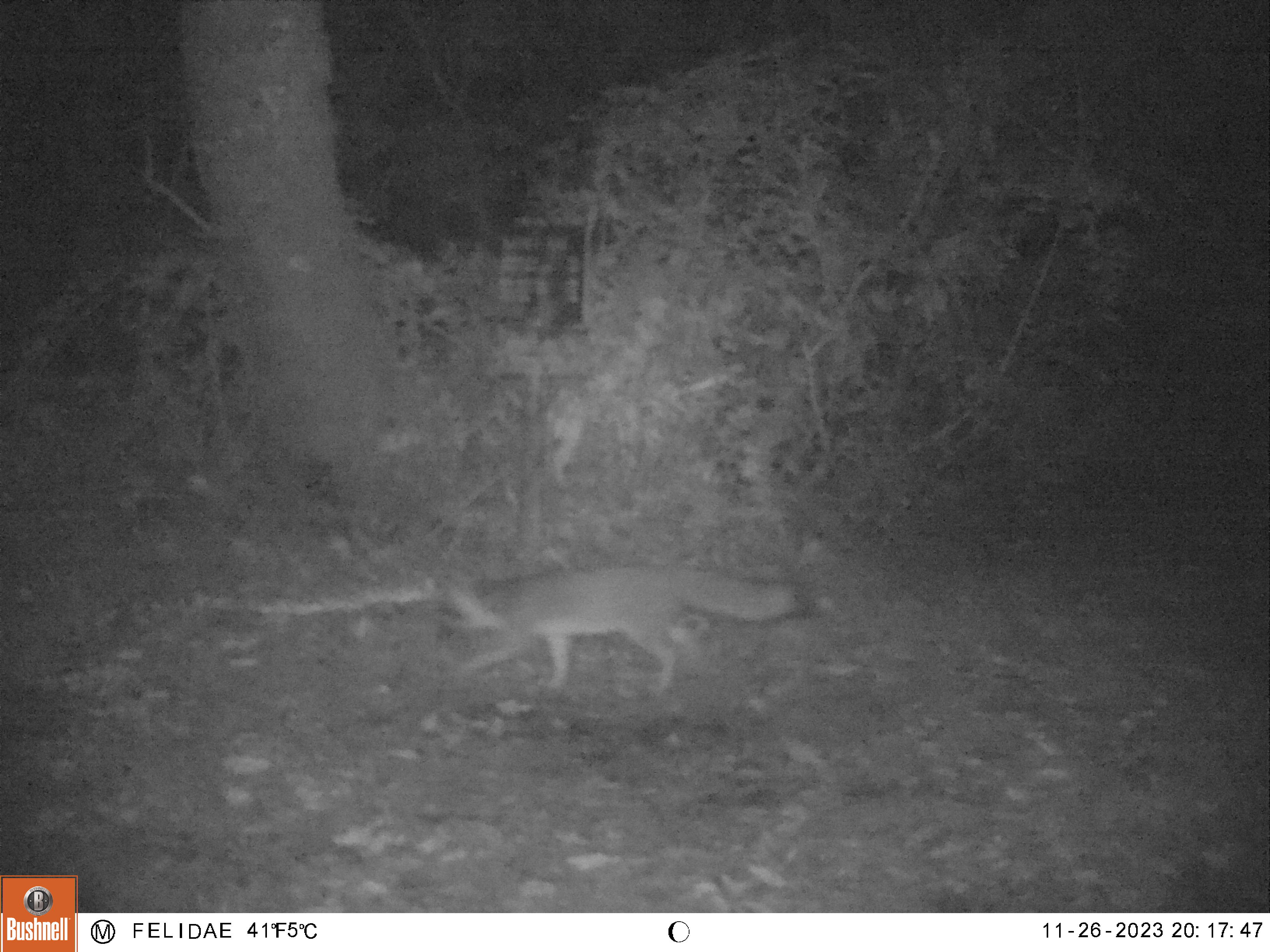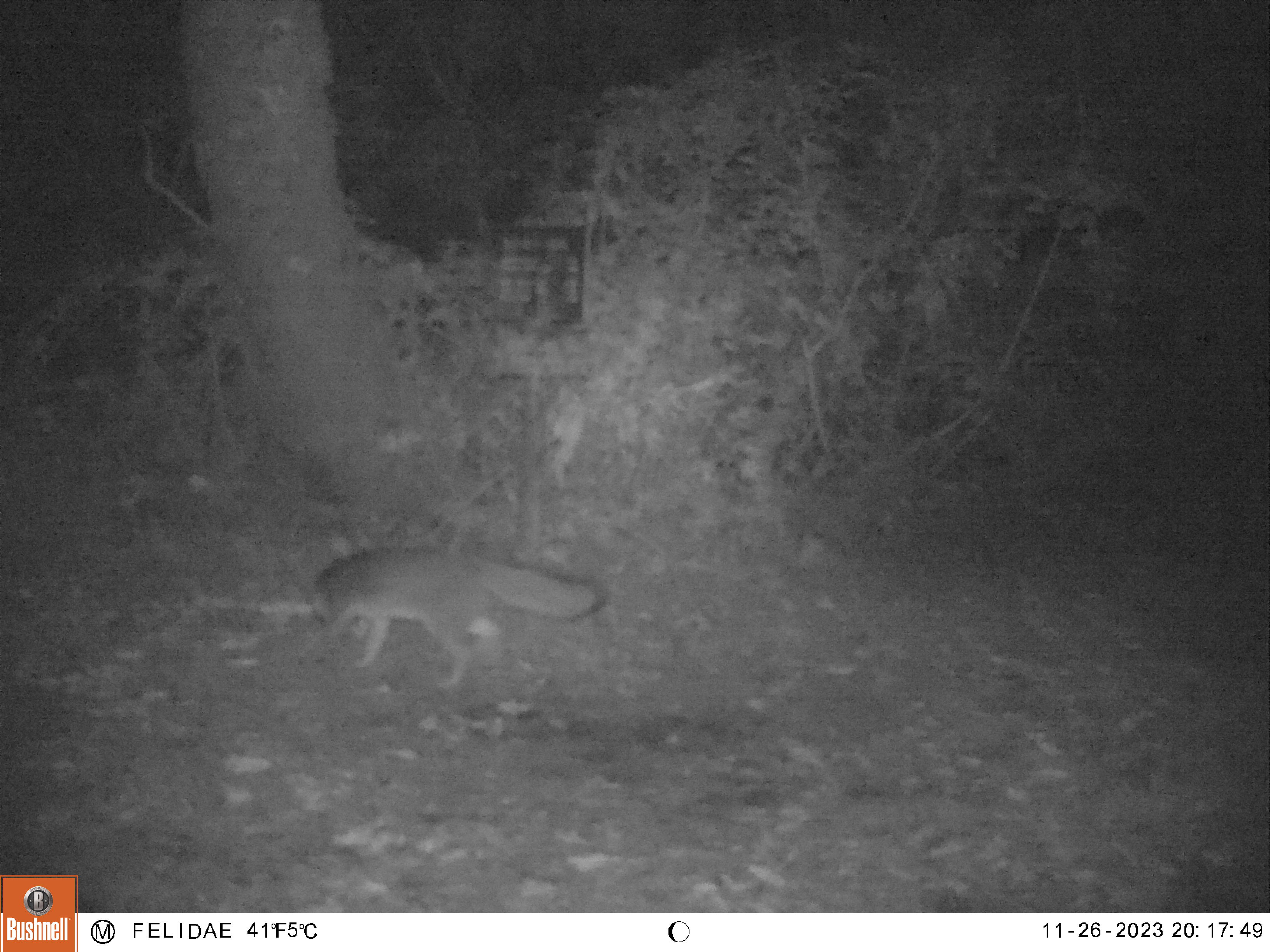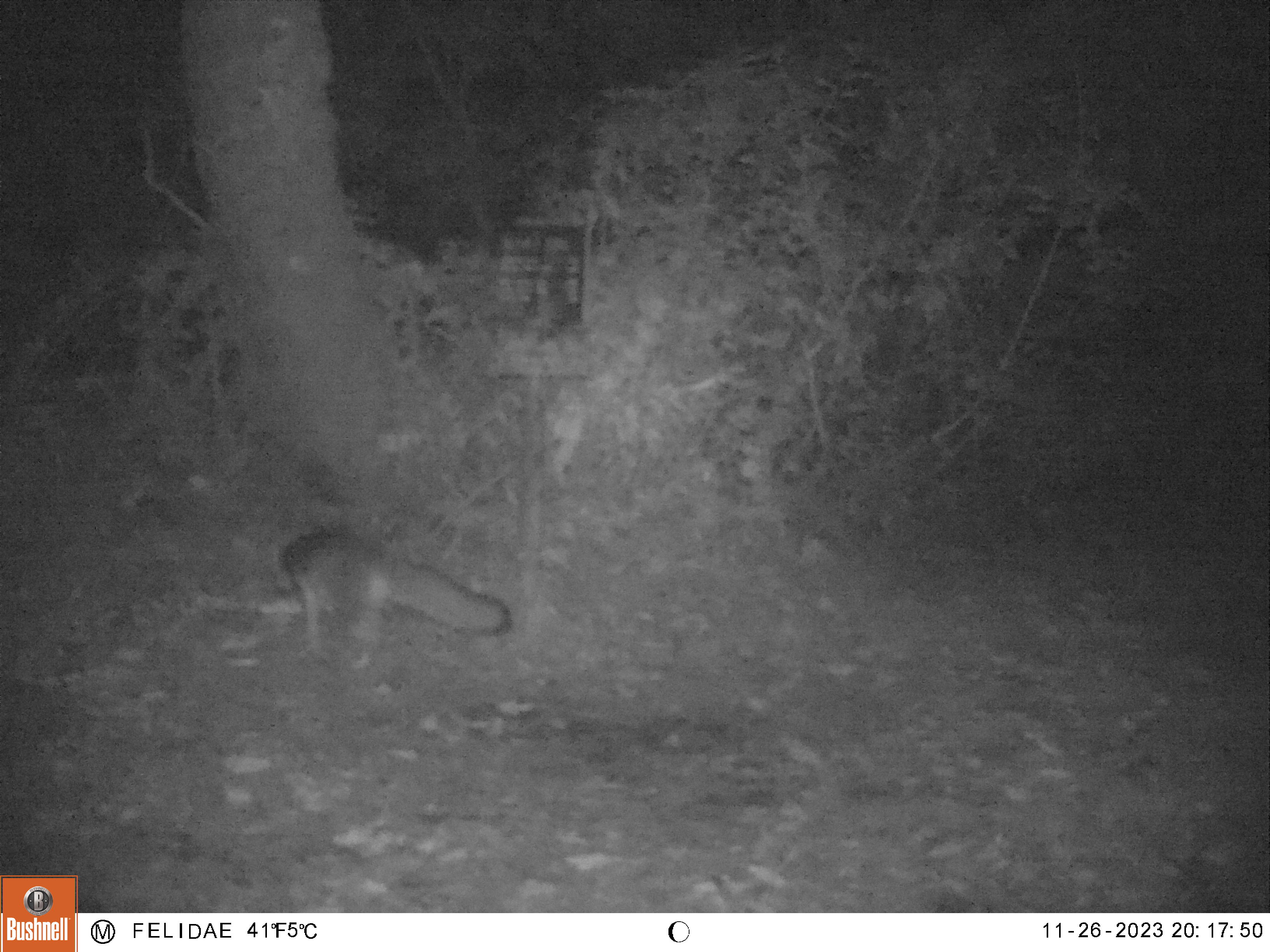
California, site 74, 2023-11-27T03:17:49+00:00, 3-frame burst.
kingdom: Animalia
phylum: Chordata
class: Mammalia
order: Carnivora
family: Canidae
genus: Urocyon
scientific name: Urocyon cinereoargenteus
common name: gray fox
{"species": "gray fox (Urocyon cinereoargenteus)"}